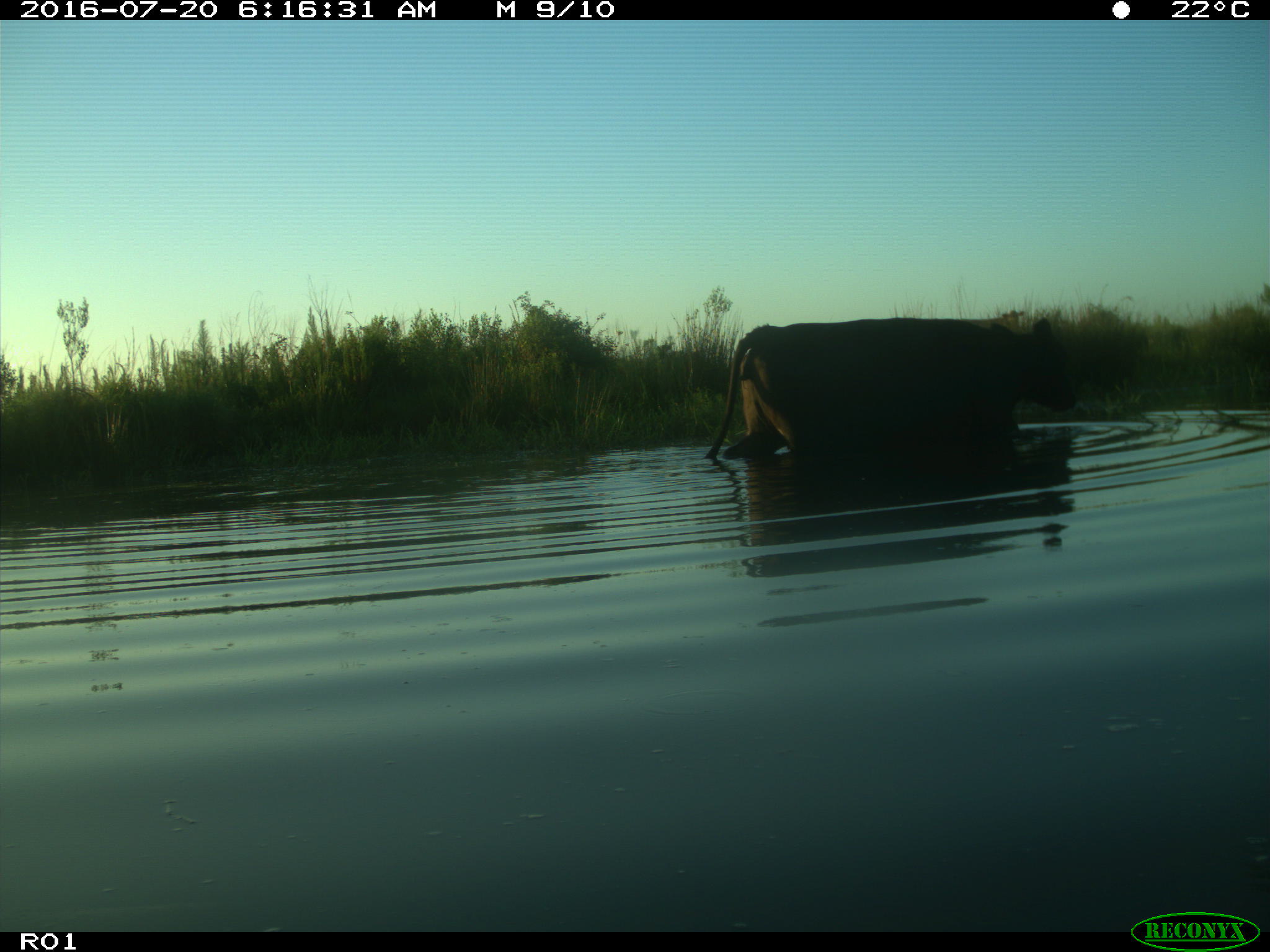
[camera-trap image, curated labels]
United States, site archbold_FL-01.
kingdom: Animalia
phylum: Chordata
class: Mammalia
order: Artiodactyla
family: Bovidae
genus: Bos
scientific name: Bos taurus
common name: domestic cow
Bos taurus (domestic cow).